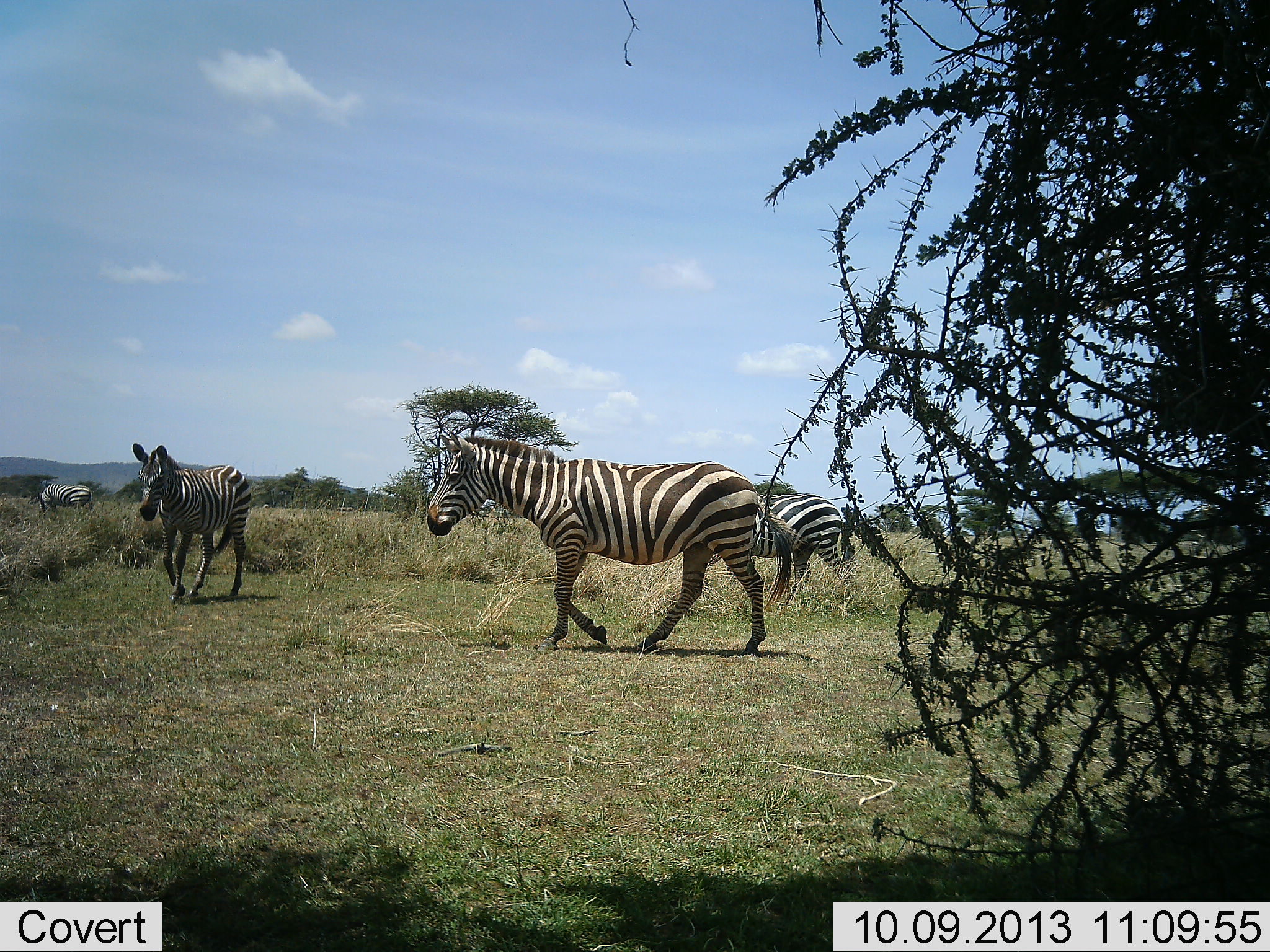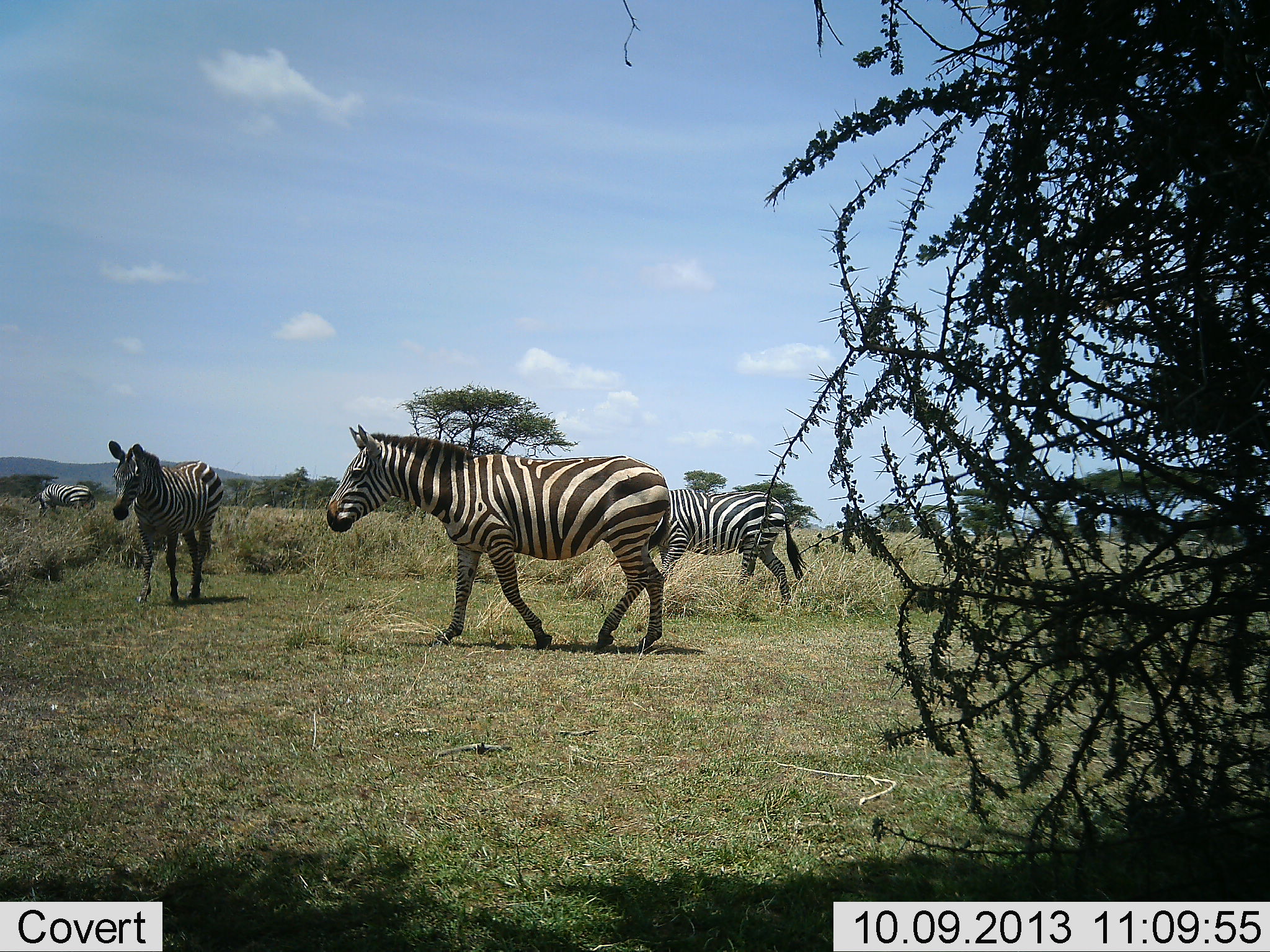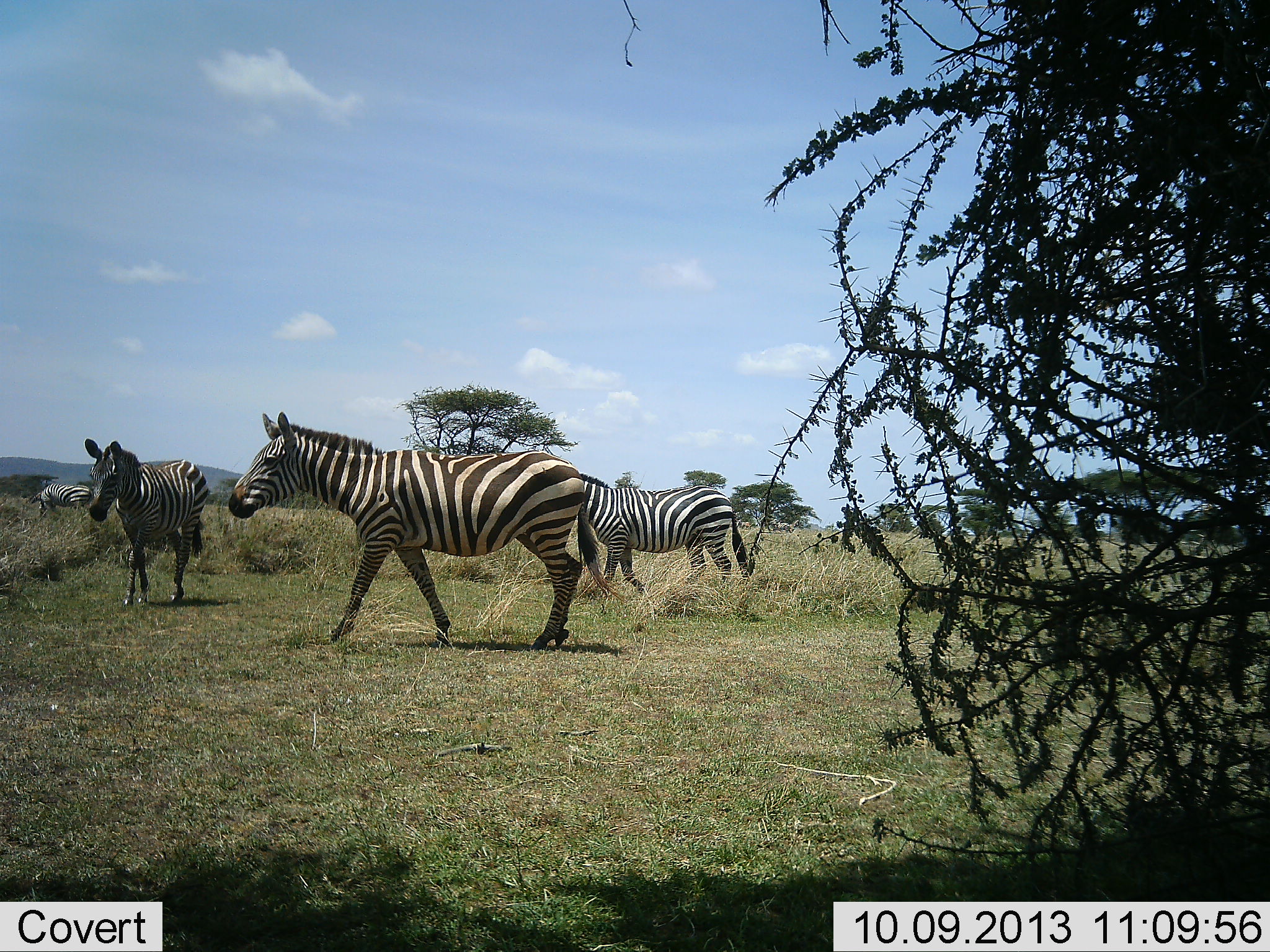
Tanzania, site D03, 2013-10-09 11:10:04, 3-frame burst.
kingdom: Animalia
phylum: Chordata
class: Mammalia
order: Perissodactyla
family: Equidae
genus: Equus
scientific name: Equus quagga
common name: plains zebra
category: zebra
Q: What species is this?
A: Zebra (plains zebra) (Equus quagga).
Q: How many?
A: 4.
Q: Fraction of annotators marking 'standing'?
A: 45%.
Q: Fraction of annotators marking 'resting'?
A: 0%.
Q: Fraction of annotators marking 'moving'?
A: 85%.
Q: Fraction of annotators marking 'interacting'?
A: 0%.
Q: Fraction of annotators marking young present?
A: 0%.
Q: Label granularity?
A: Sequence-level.